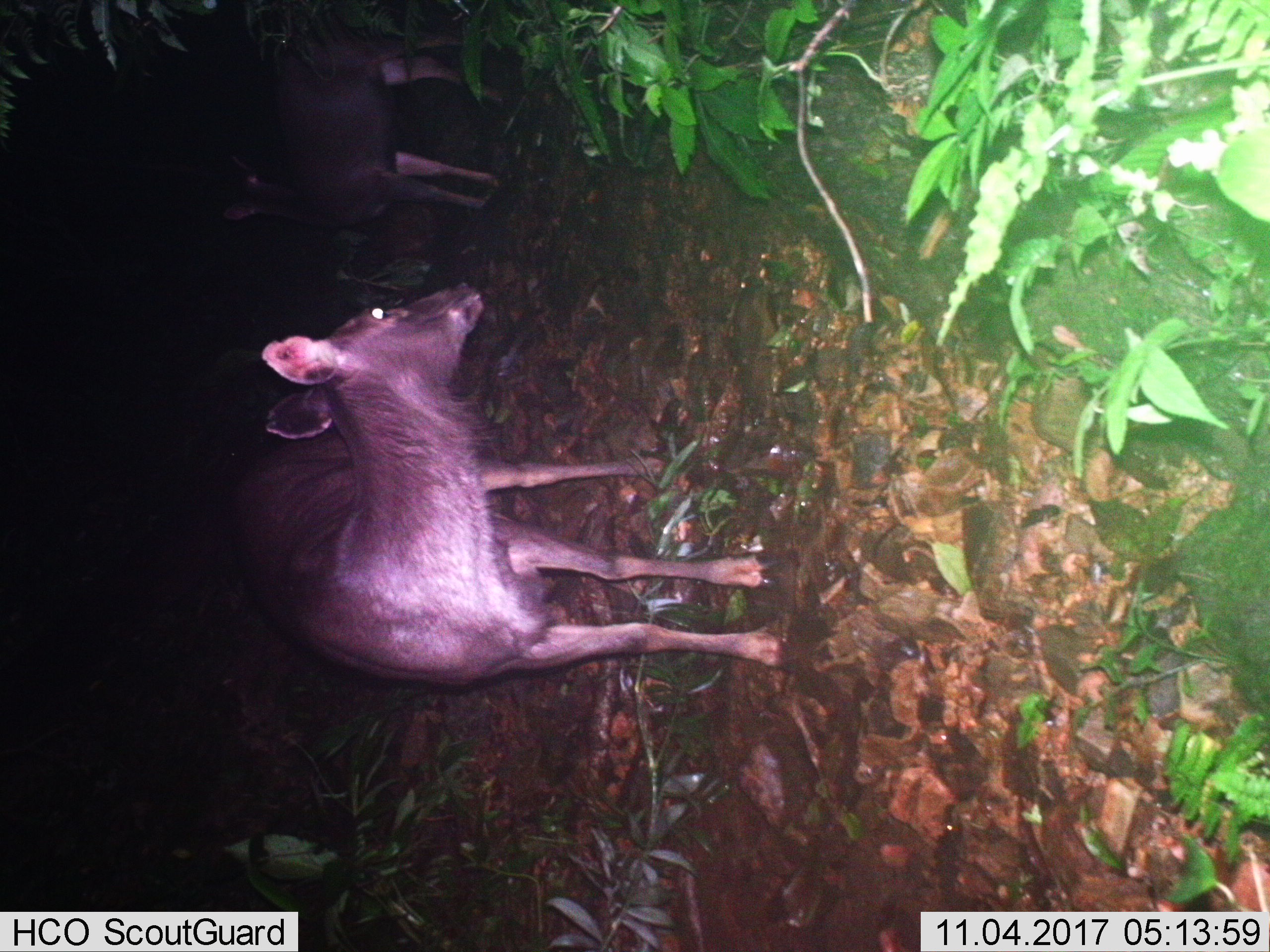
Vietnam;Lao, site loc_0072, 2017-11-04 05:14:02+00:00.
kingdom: Animalia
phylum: Chordata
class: Mammalia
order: Artiodactyla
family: Cervidae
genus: Rusa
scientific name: Rusa unicolor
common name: sambar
Sambar (Rusa unicolor). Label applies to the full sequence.